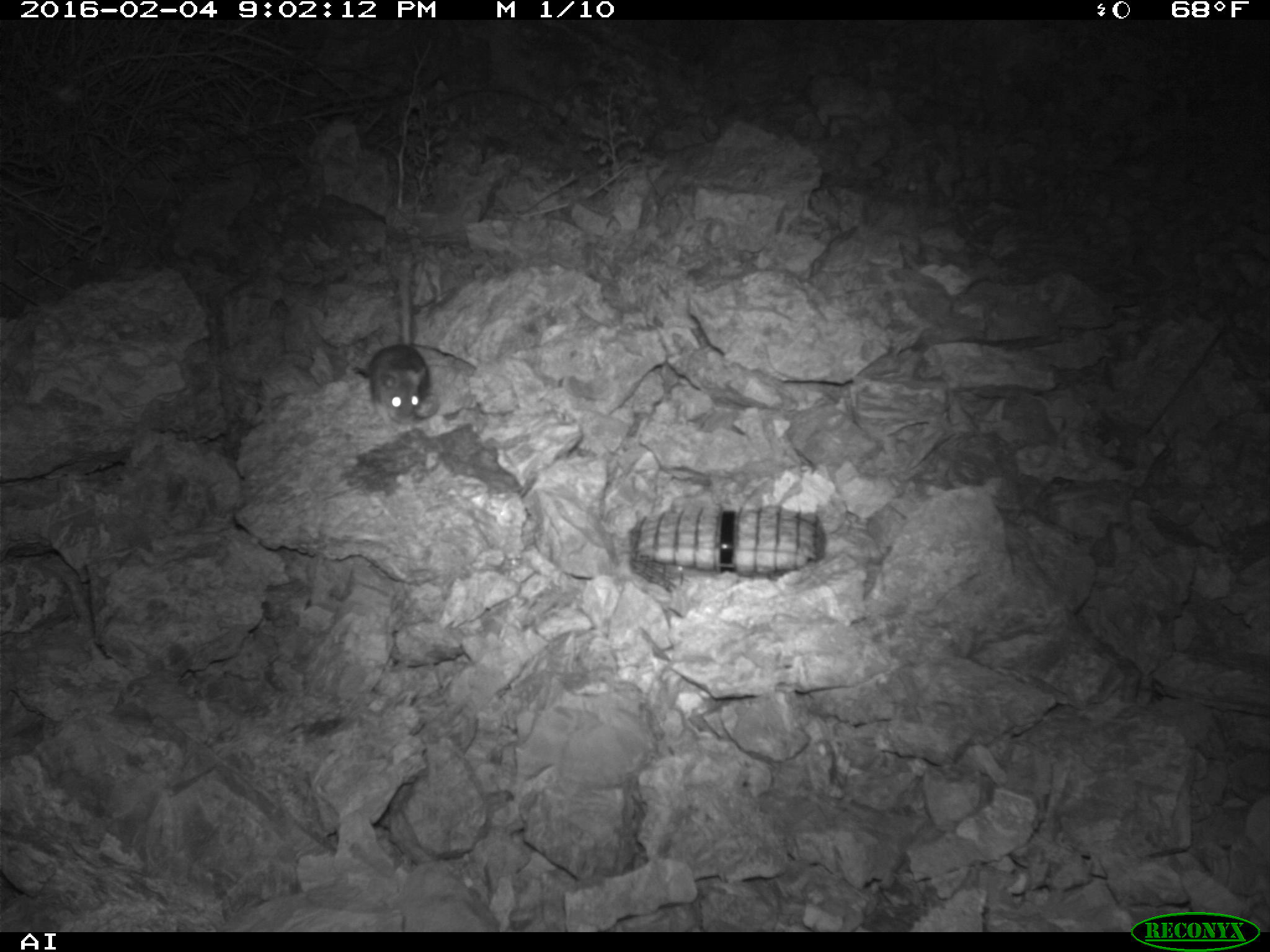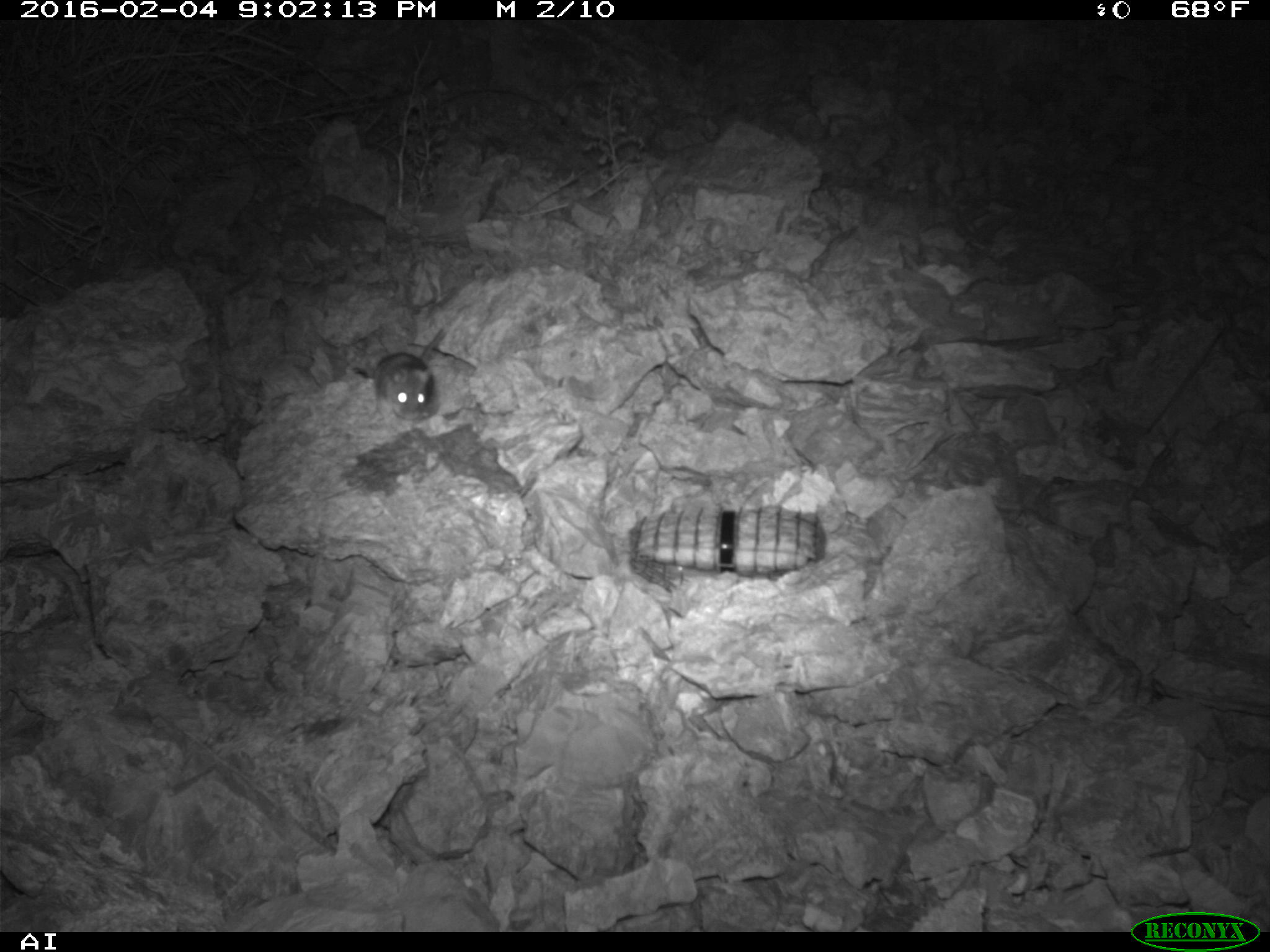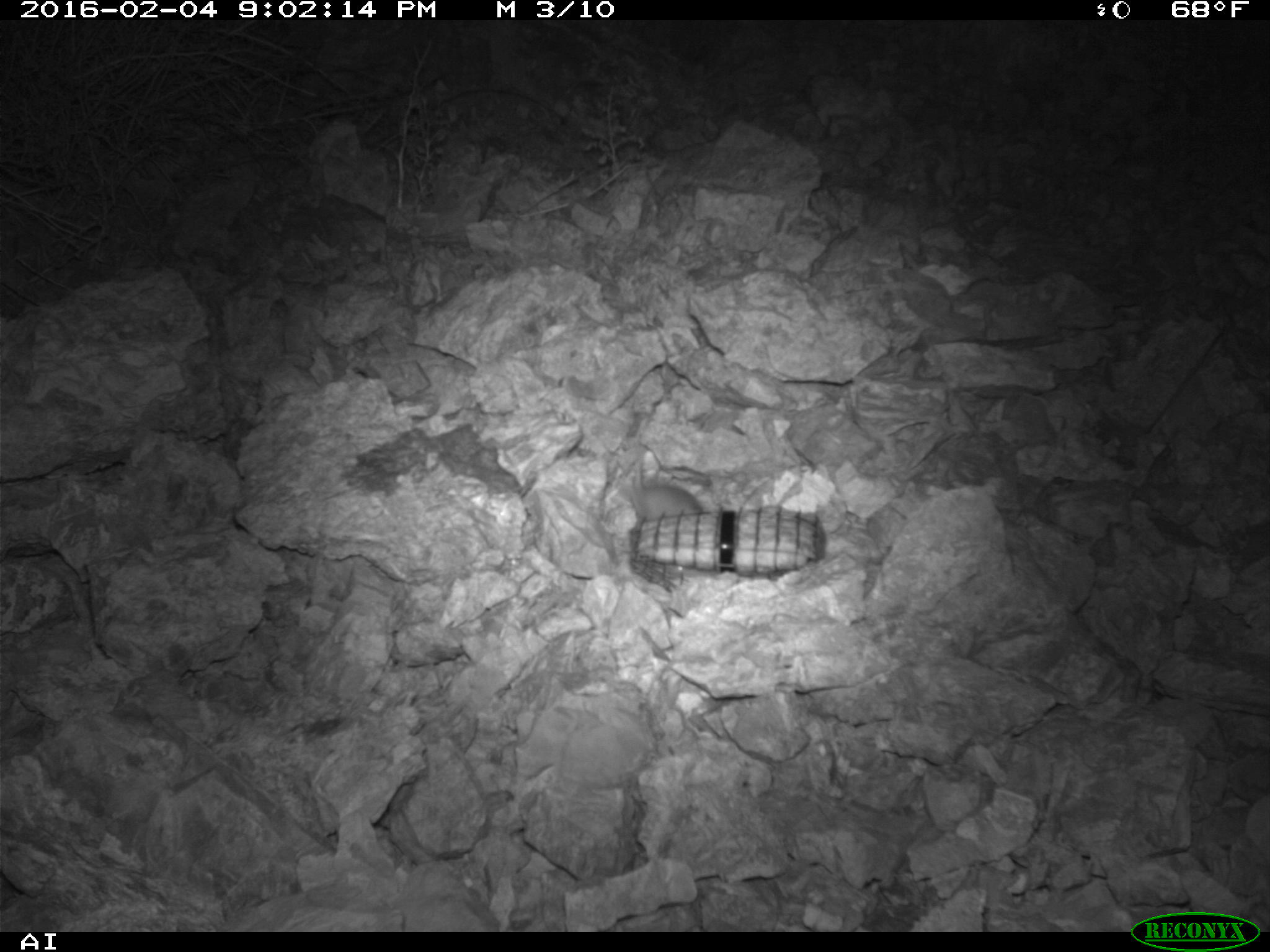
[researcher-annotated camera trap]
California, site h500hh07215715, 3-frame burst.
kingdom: Animalia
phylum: Chordata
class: Mammalia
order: Rodentia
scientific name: Rodentia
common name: rodent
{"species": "rodent (Rodentia)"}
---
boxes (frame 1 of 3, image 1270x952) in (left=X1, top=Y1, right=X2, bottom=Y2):
rodent: (left=370, top=265, right=430, bottom=428)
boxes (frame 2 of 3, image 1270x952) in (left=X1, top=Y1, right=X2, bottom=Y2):
rodent: (left=361, top=301, right=444, bottom=422)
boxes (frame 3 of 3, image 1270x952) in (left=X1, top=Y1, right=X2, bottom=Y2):
rodent: (left=622, top=454, right=702, bottom=519)